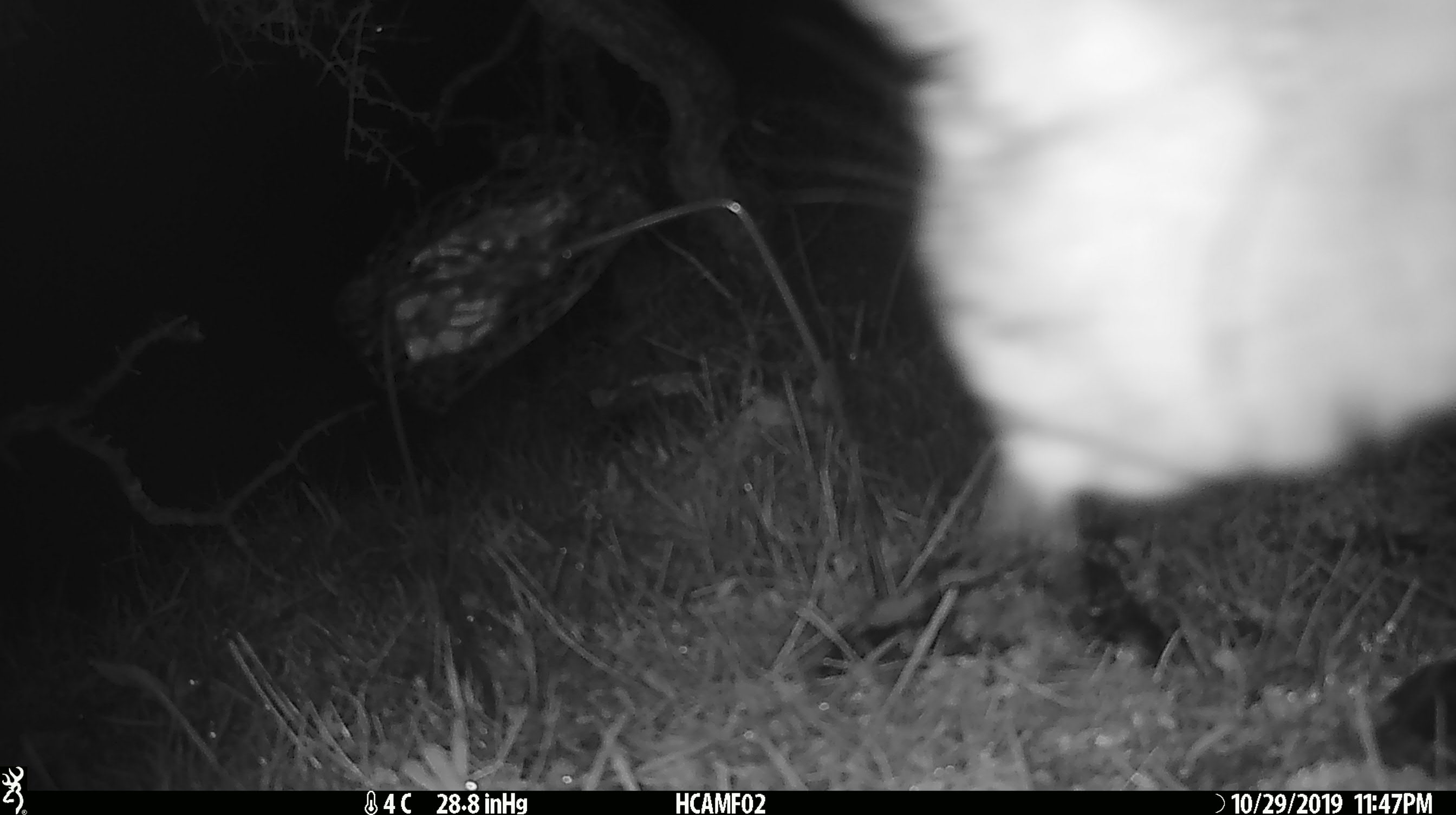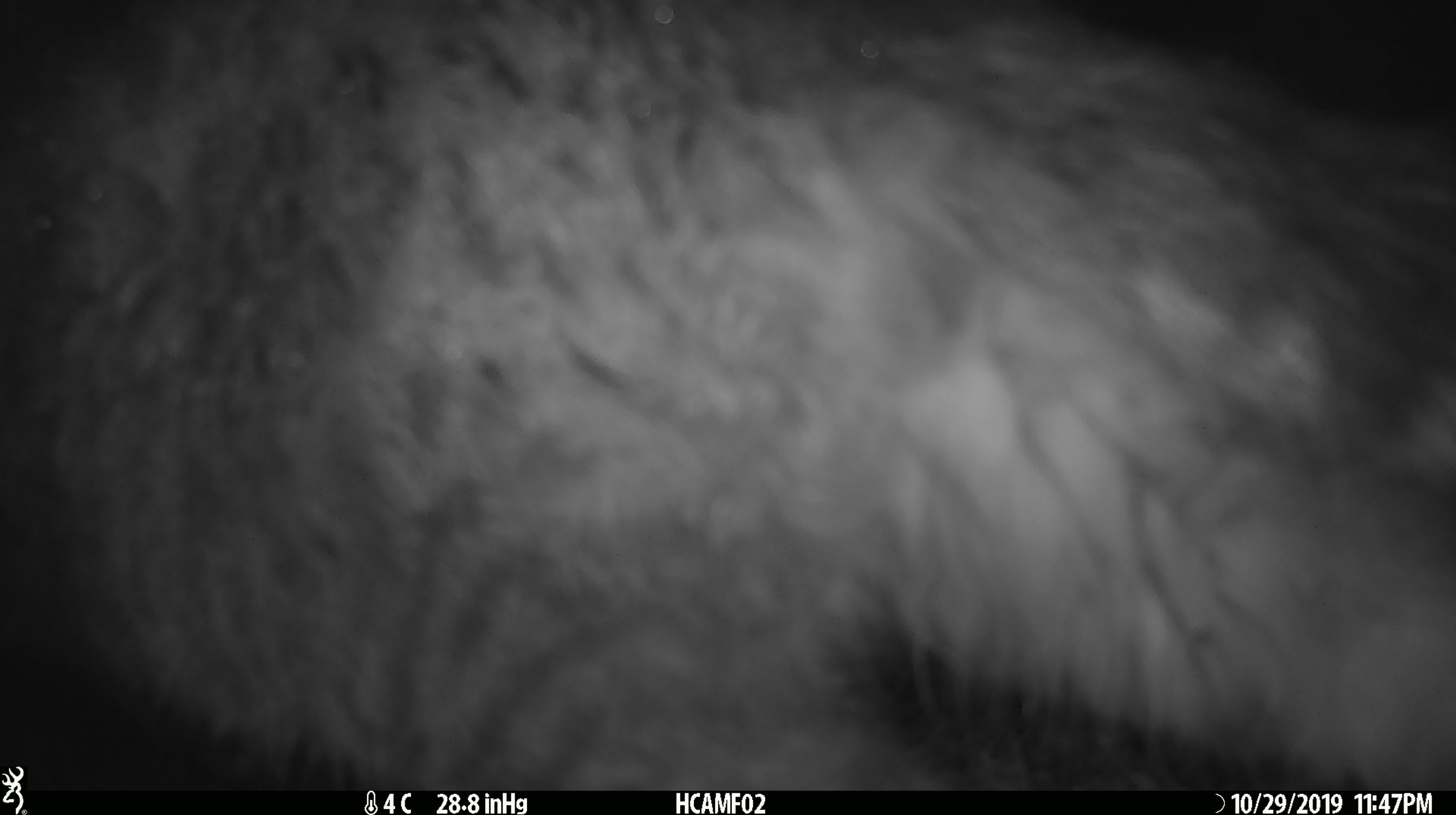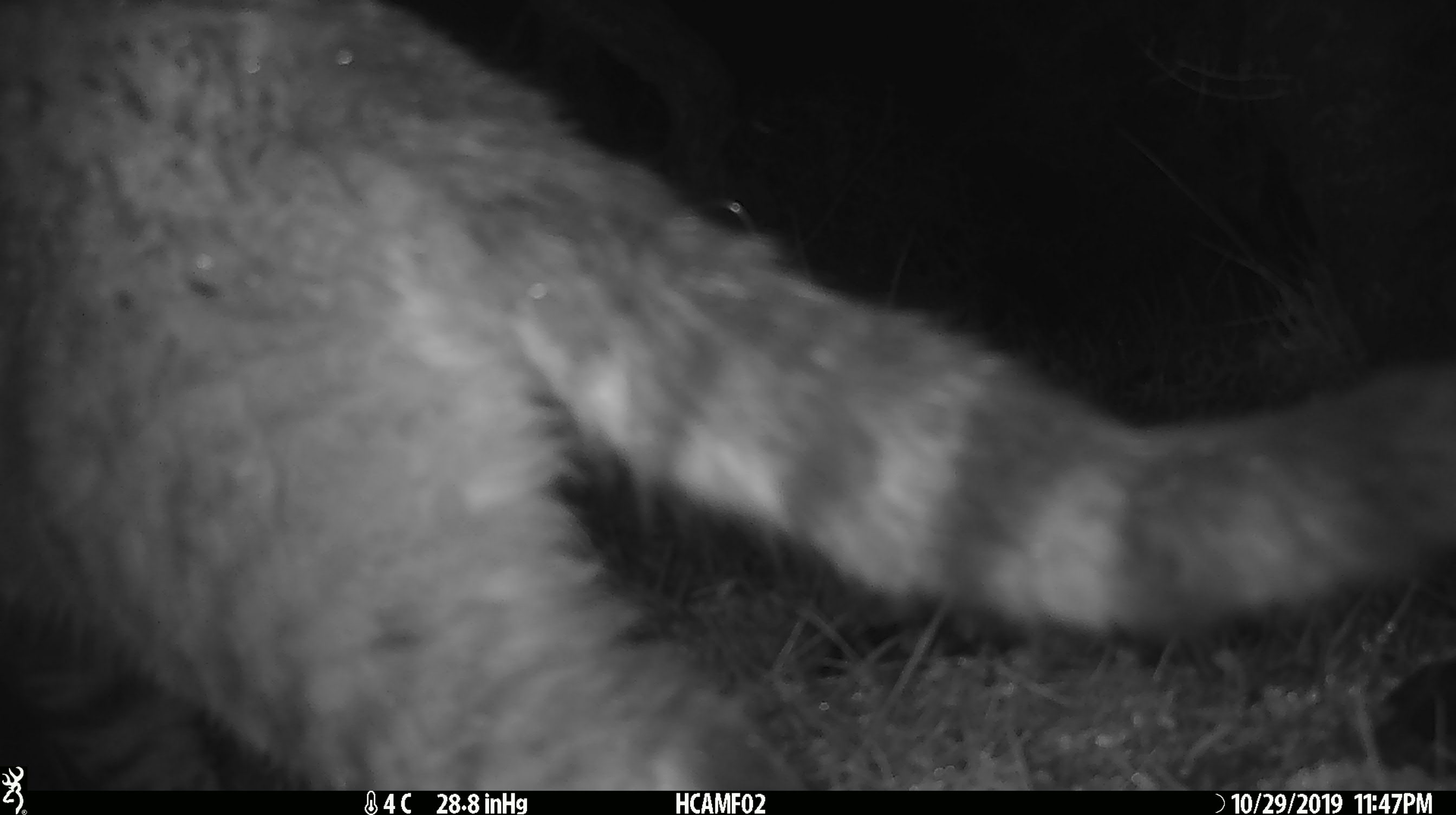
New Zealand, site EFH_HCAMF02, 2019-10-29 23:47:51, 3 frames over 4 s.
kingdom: Animalia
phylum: Chordata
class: Mammalia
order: Carnivora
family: Felidae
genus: Felis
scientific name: Felis catus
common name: domestic cat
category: cat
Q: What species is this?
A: Cat (domestic cat) (Felis catus).